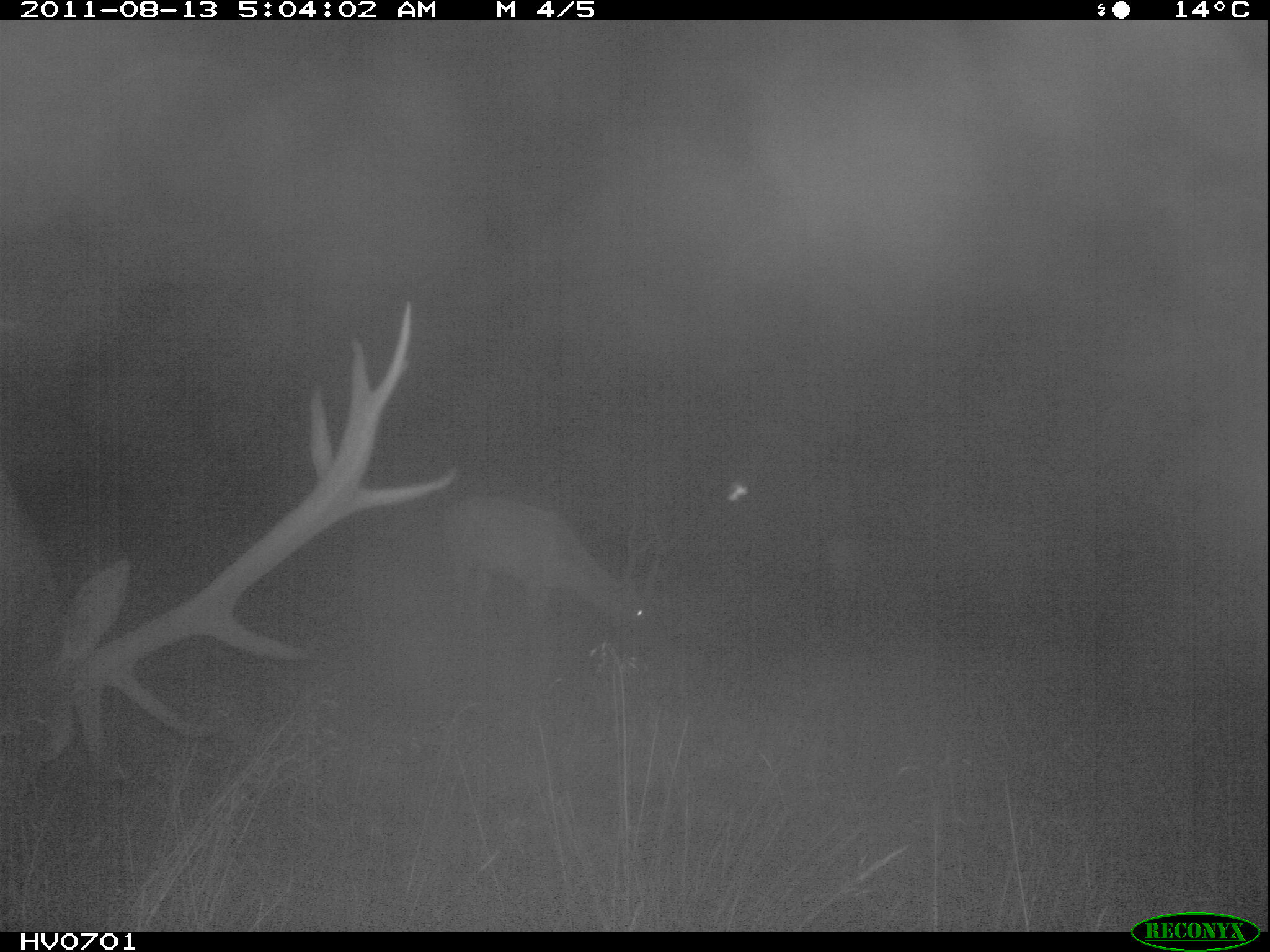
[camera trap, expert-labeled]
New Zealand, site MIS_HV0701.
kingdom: Animalia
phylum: Chordata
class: Mammalia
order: Artiodactyla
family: Cervidae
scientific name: Cervidae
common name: deer